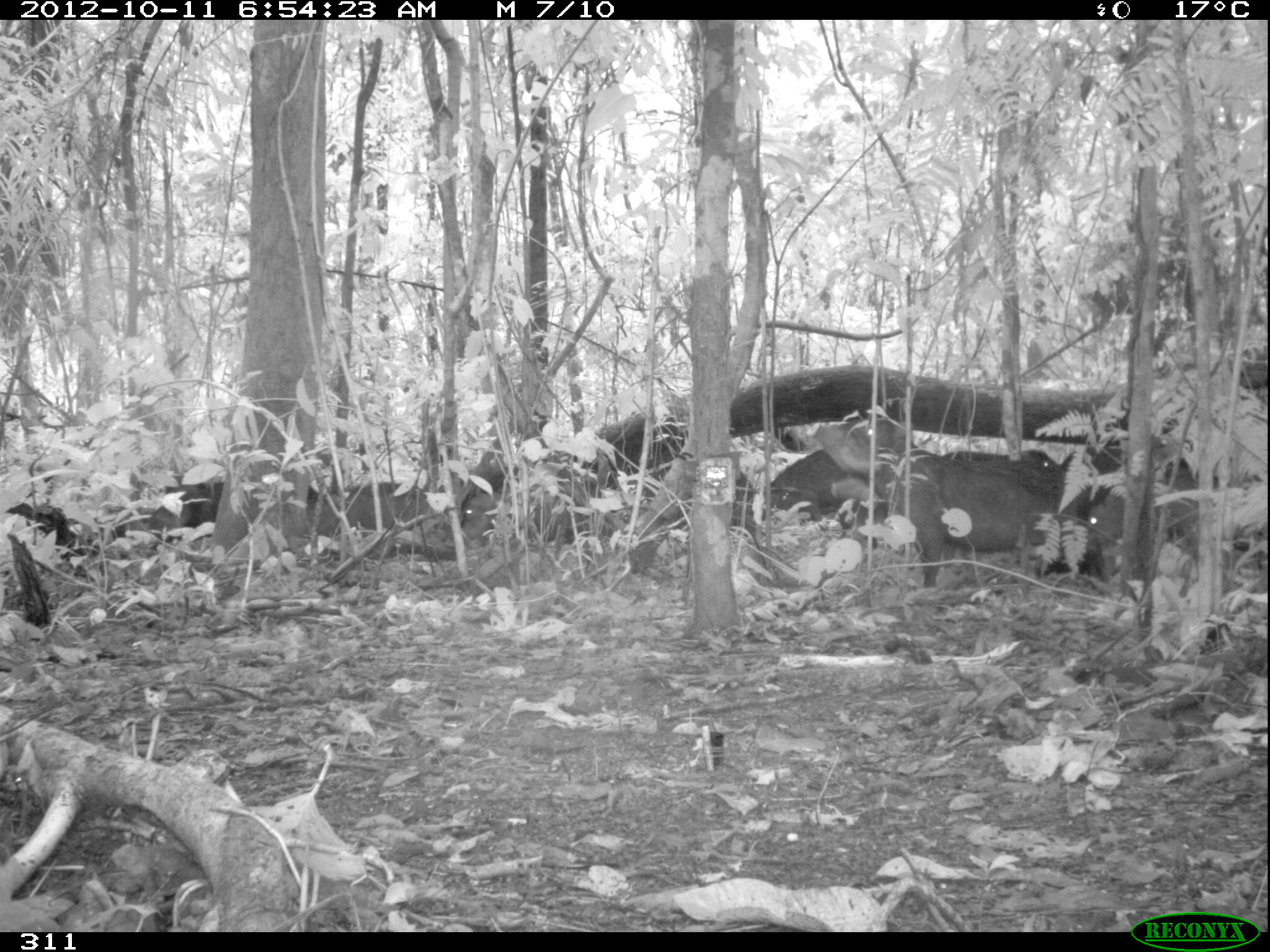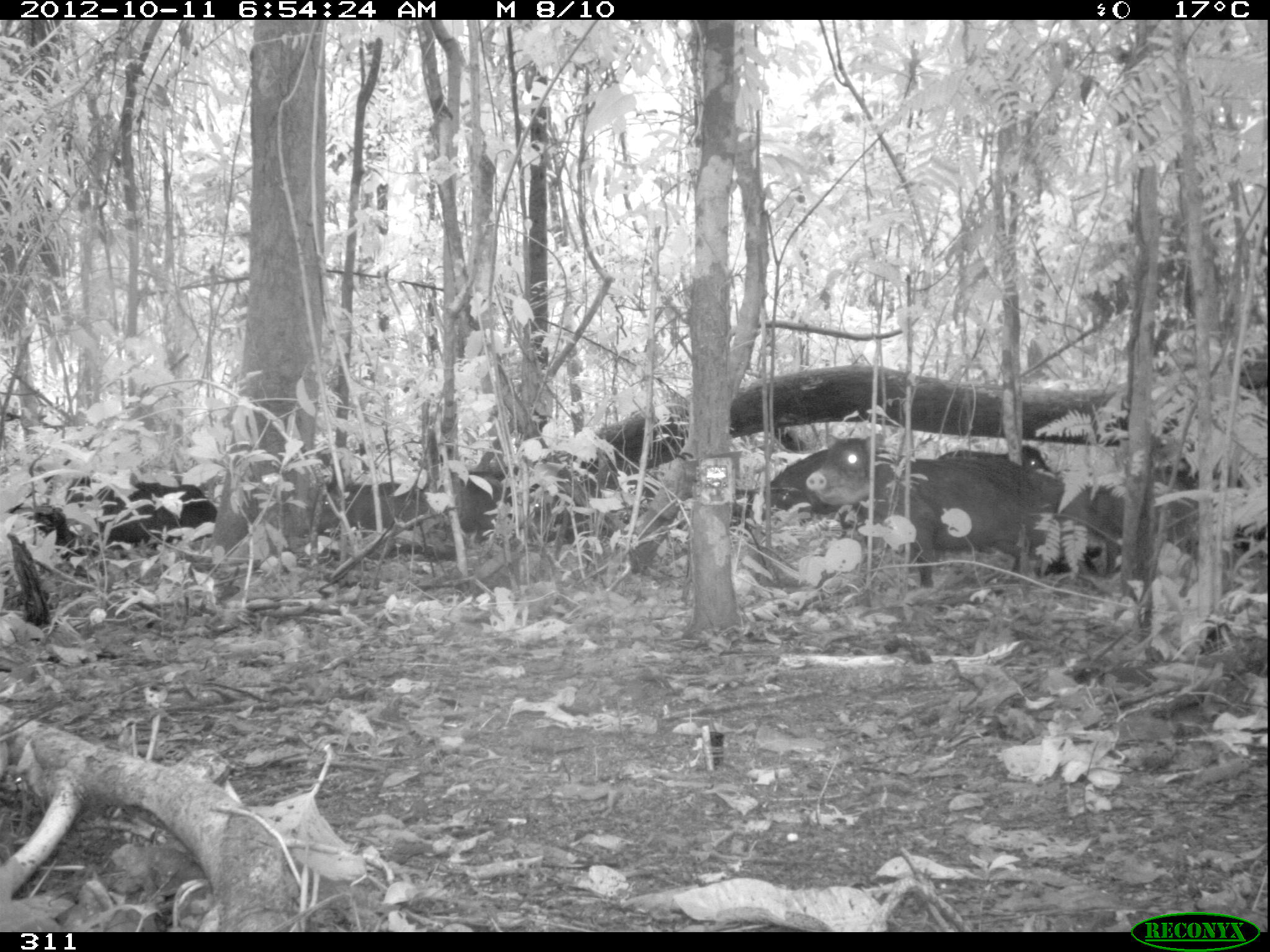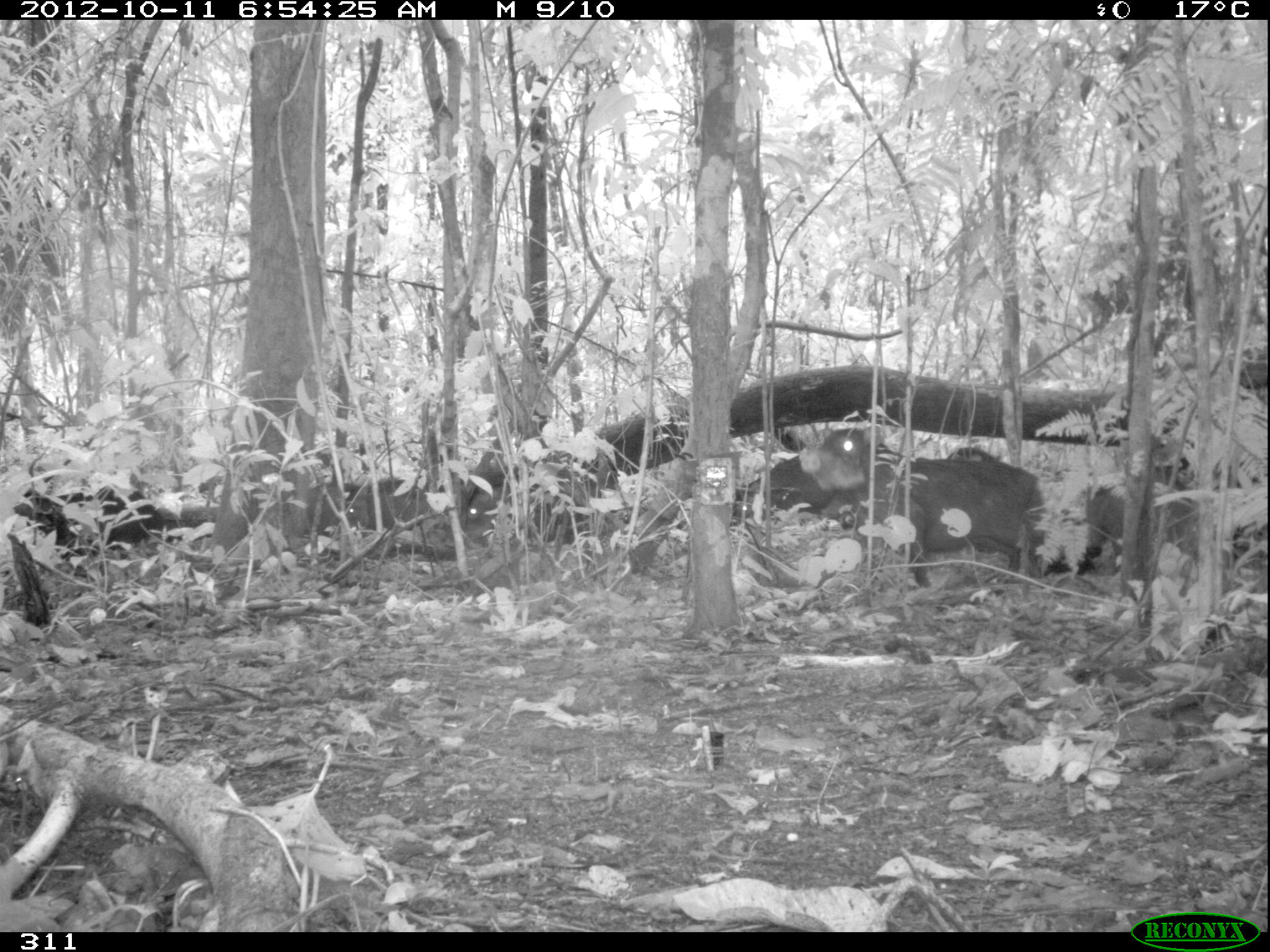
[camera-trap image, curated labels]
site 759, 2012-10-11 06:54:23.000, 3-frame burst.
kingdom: Animalia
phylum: Chordata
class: Mammalia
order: Artiodactyla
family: Tayassuidae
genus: Tayassu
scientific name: Tayassu pecari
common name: white-lipped peccary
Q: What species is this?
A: Tayassu pecari (white-lipped peccary).